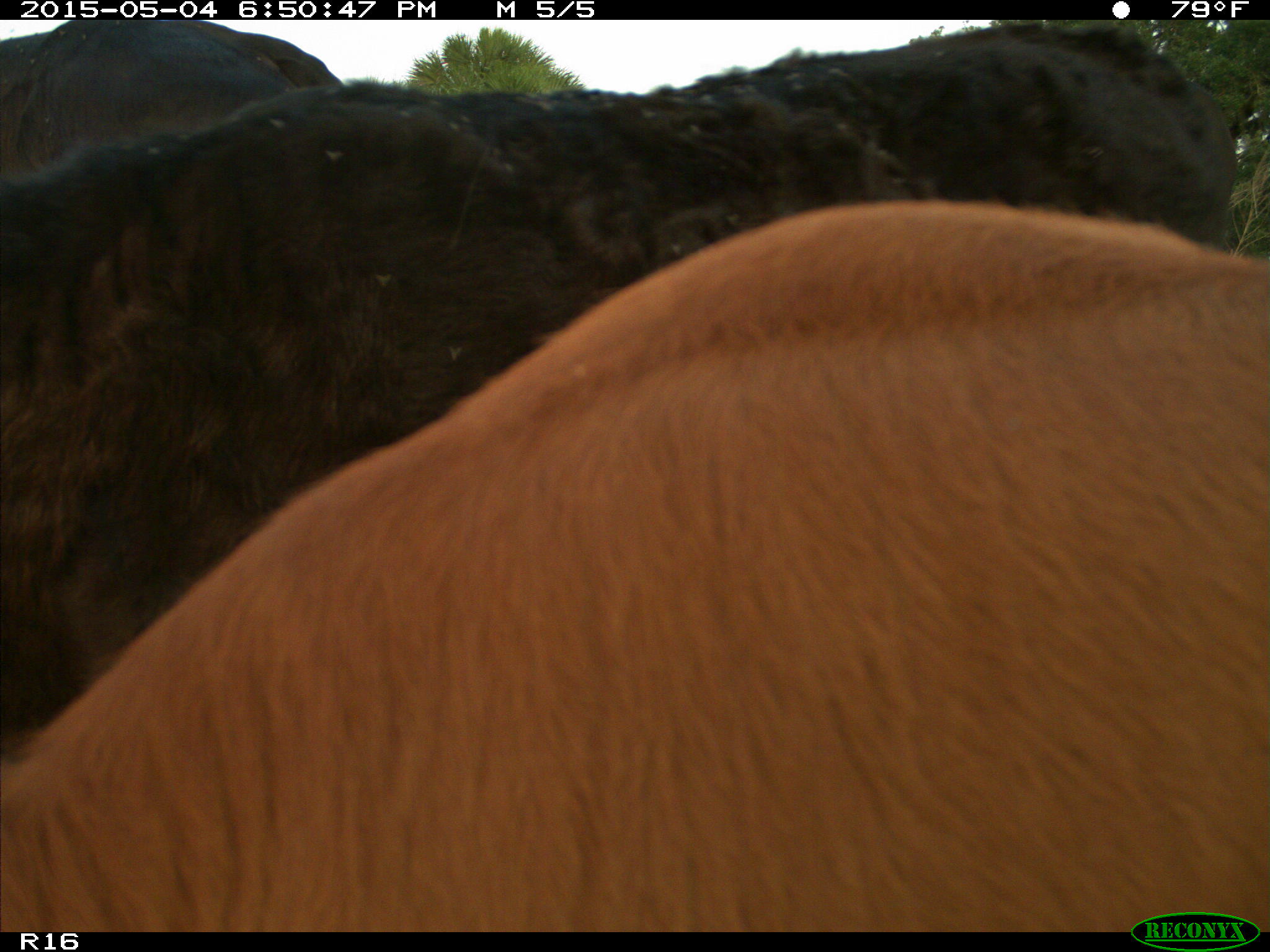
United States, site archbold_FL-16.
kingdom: Animalia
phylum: Chordata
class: Mammalia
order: Artiodactyla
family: Bovidae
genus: Bos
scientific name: Bos taurus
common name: domestic cow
Bos taurus (domestic cow).